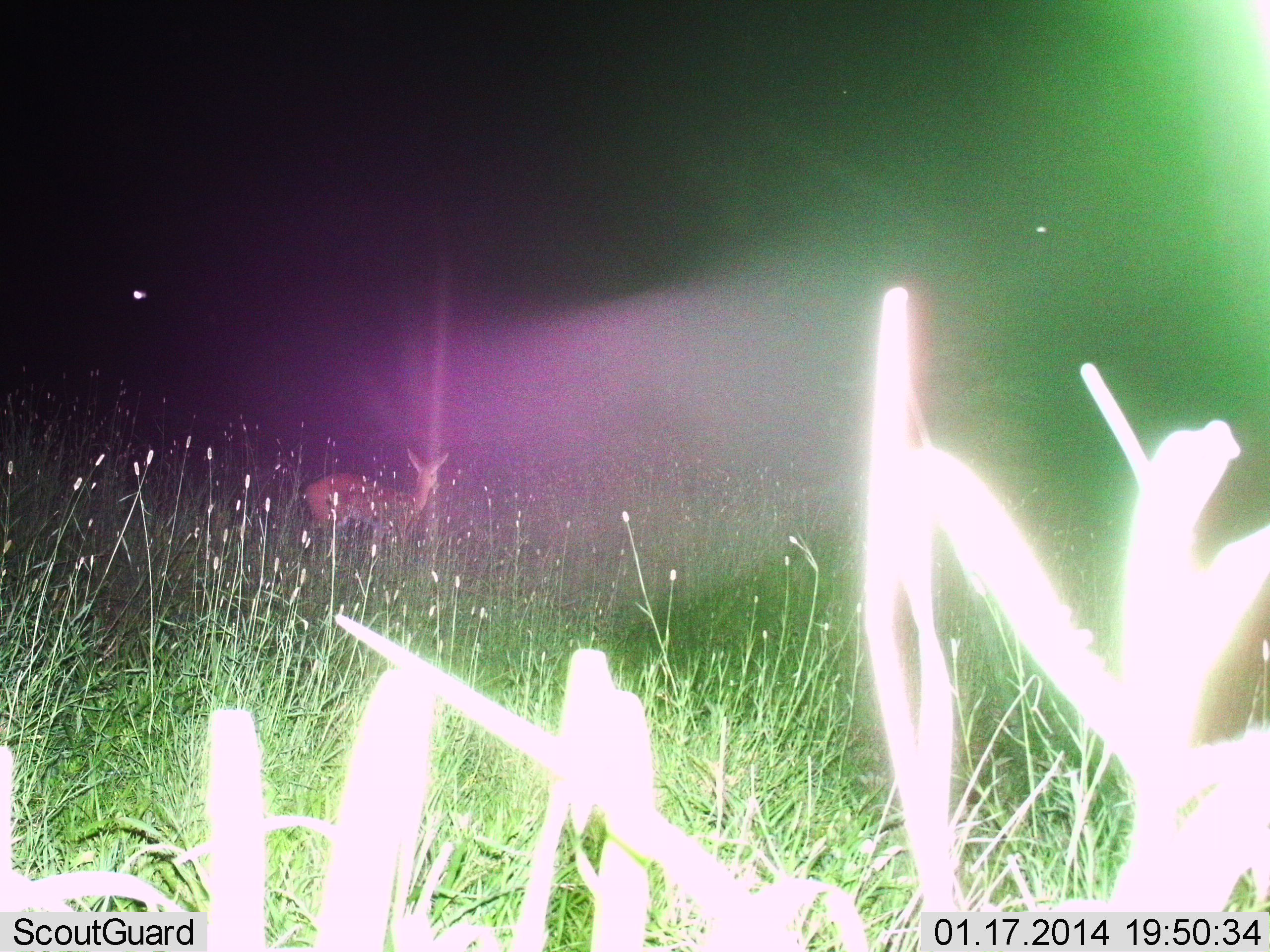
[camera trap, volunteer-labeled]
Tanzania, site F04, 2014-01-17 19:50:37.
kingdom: Animalia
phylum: Chordata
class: Mammalia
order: Artiodactyla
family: Bovidae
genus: Nanger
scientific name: Nanger granti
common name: grant's gazelle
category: gazellegrants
Gazellegrants (grant's gazelle) (Nanger granti), count 1. Behavior (volunteer vote fractions): standing 100%, resting 0%, moving 0%, interacting 0%. Young present (vote fraction): 0%. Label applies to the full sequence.